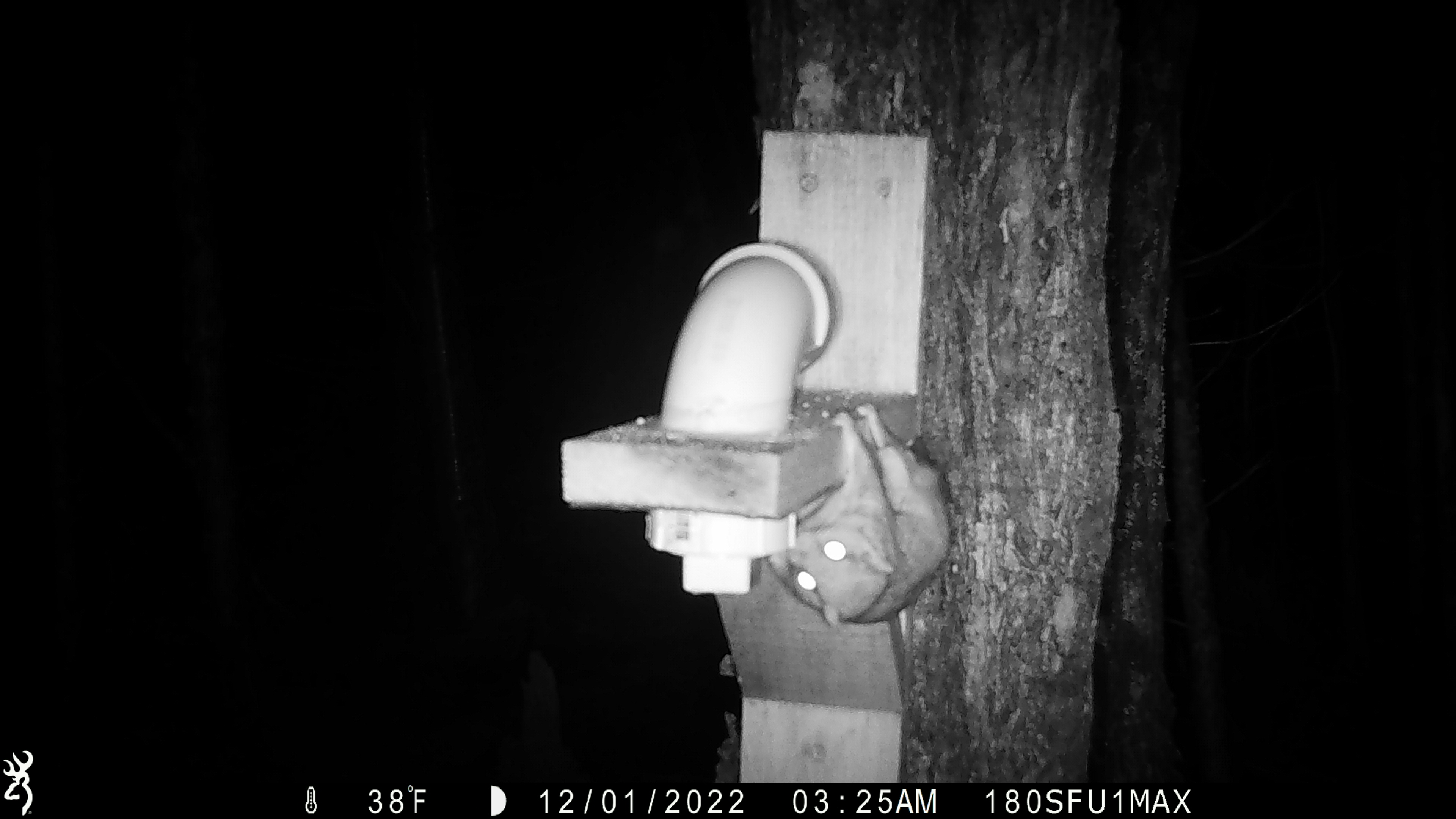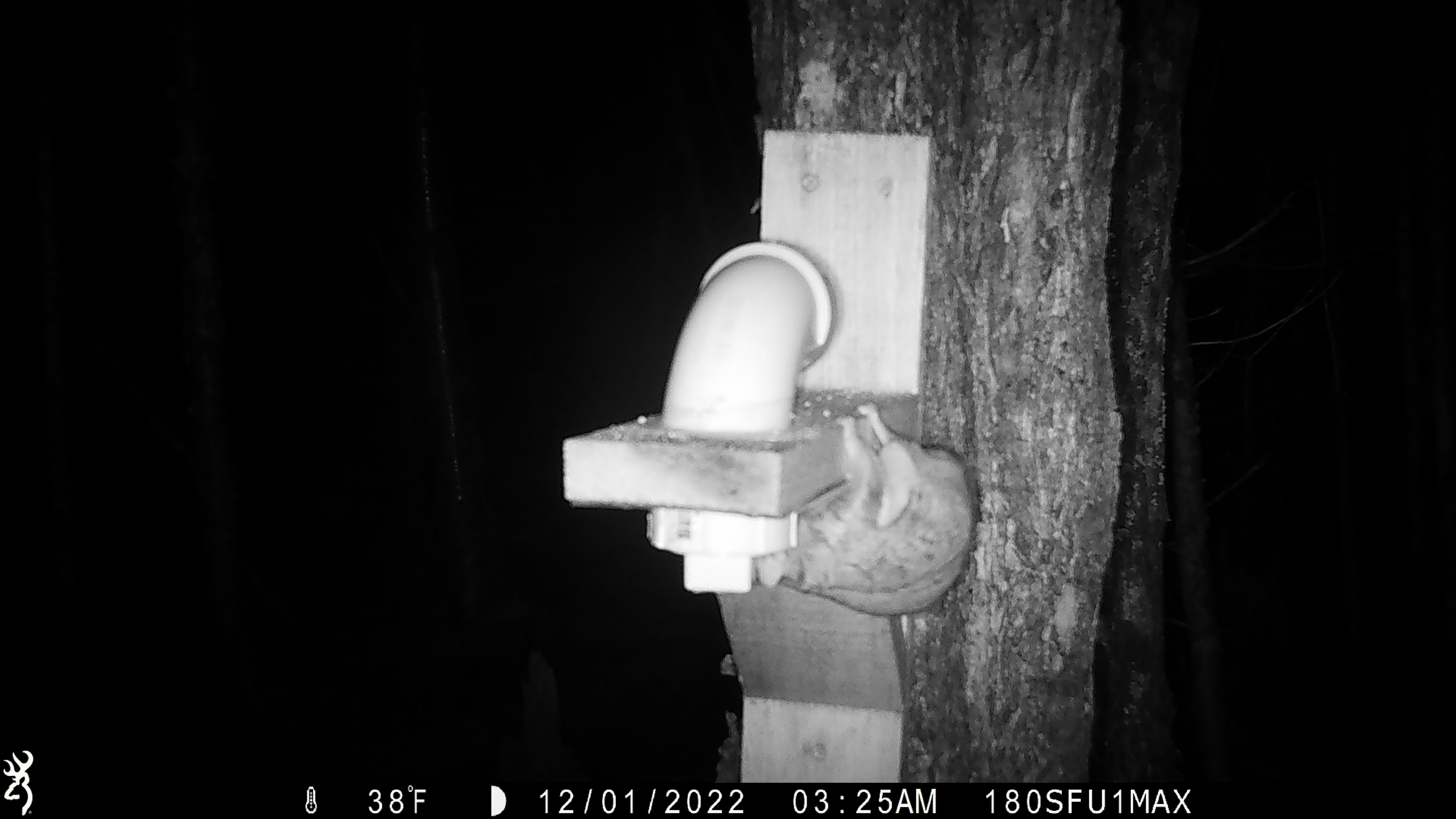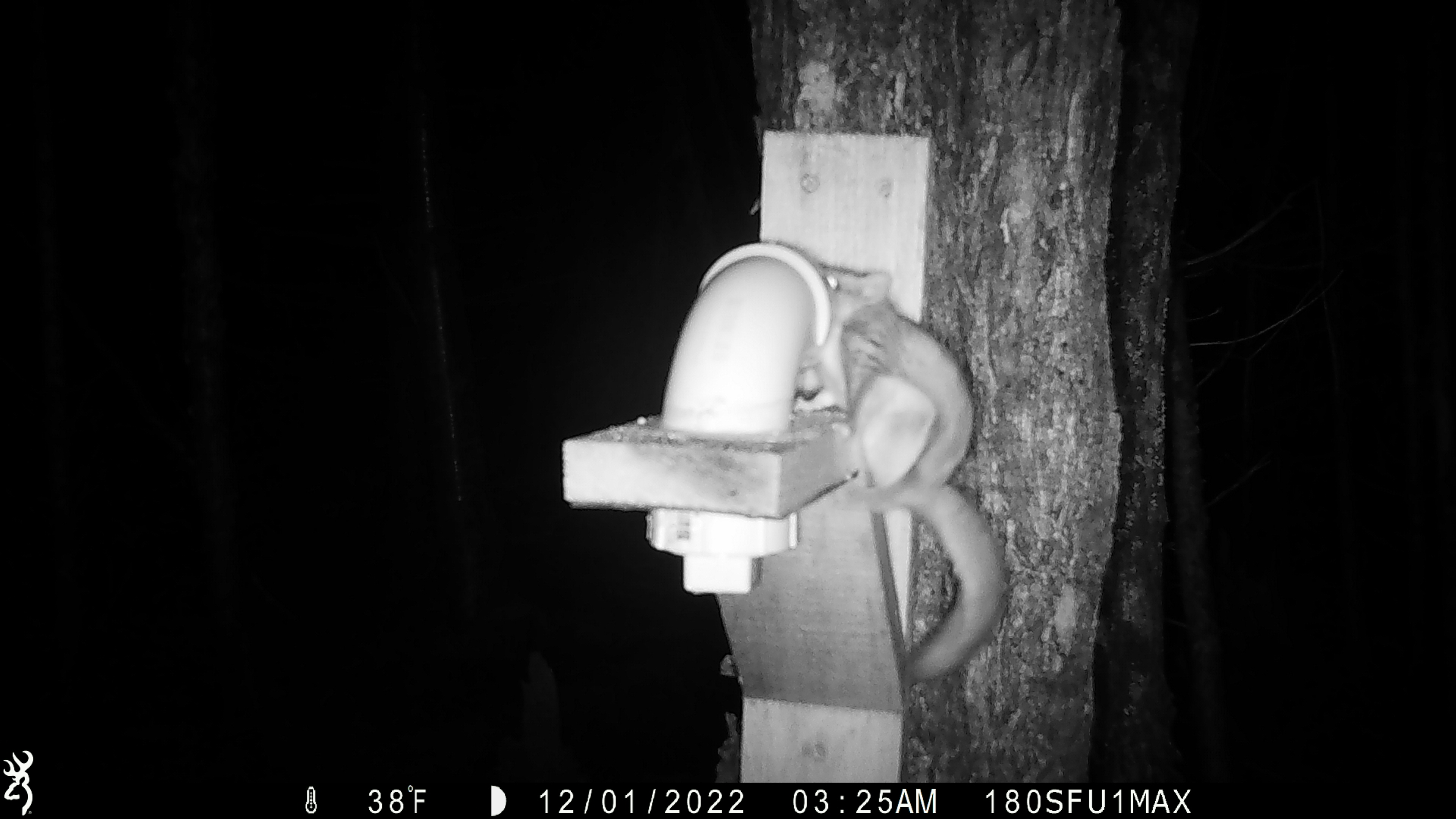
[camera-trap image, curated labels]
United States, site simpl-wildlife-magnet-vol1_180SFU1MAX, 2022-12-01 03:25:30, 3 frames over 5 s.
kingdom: Animalia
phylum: Chordata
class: Mammalia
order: Rodentia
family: Sciuridae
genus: Glaucomys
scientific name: Glaucomys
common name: flying squirrel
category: flying squirrel sp.